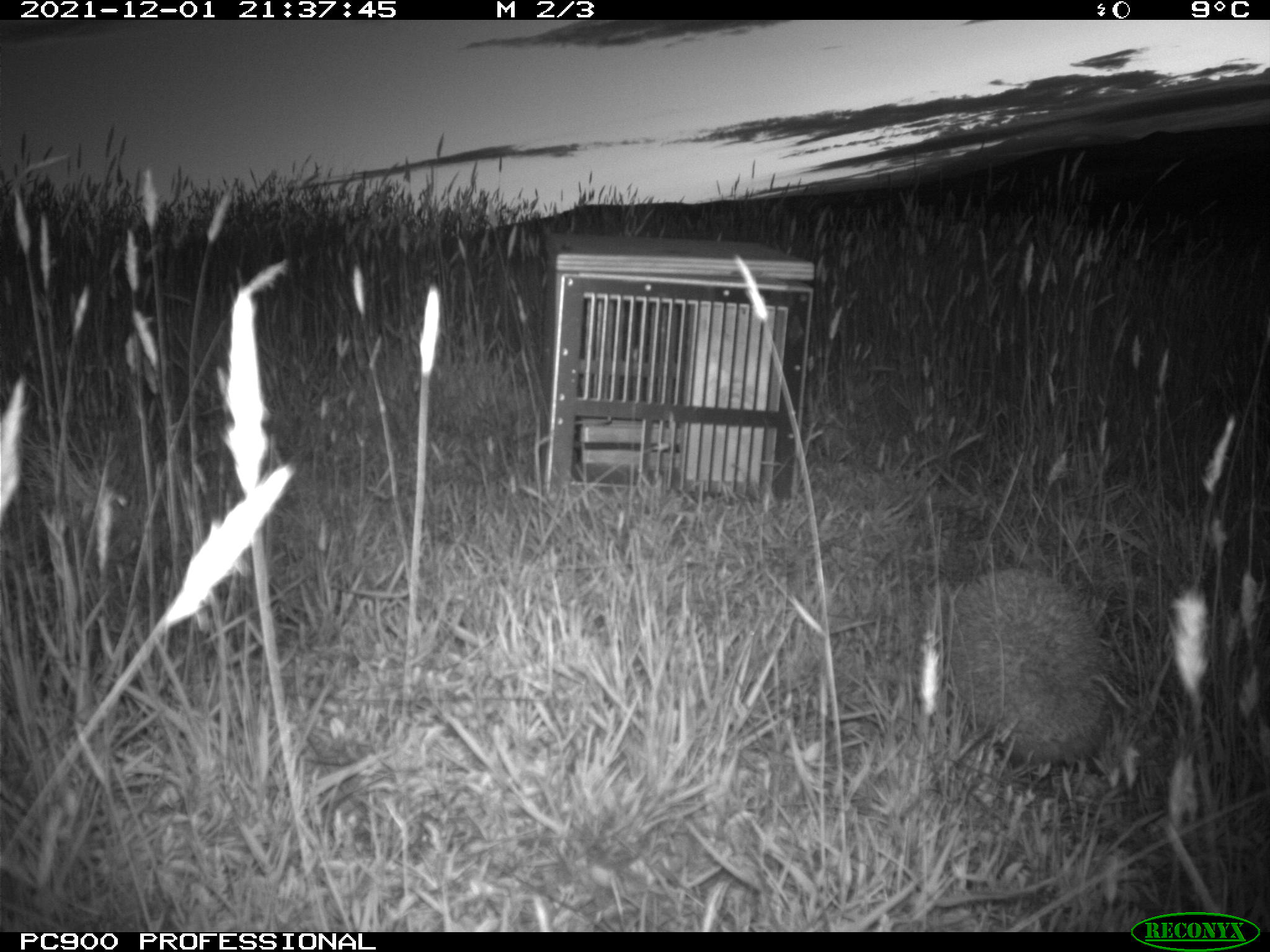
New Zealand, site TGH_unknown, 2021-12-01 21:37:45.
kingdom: Animalia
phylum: Chordata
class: Mammalia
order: Eulipotyphla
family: Erinaceidae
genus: Erinaceus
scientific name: Erinaceus europaeus europaeus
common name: european hedgehog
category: hedgehog